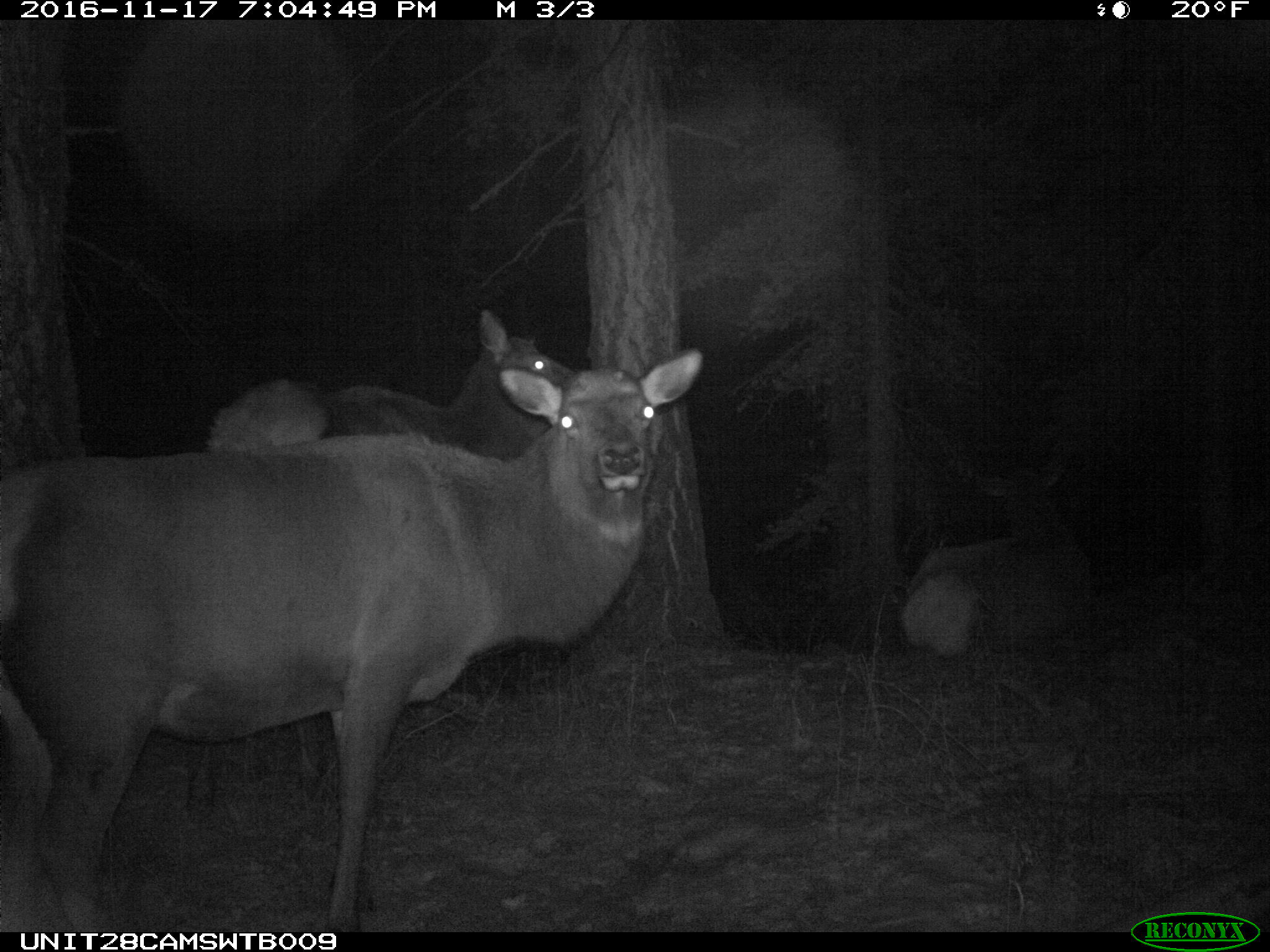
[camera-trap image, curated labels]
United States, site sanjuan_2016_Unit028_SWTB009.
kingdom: Animalia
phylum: Chordata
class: Mammalia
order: Artiodactyla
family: Cervidae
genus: Cervus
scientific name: Cervus elaphus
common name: red deer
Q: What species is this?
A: Cervus elaphus (red deer).